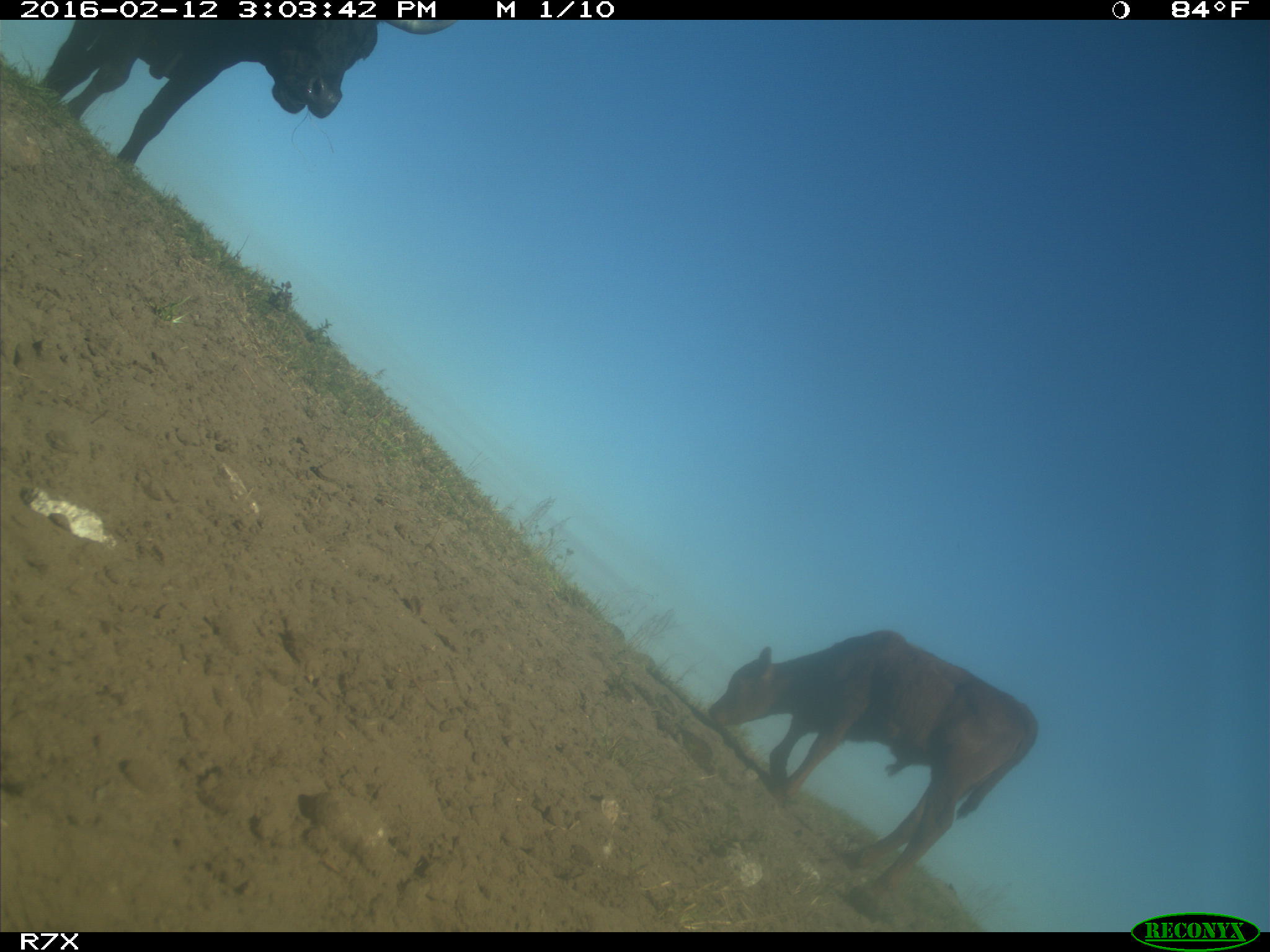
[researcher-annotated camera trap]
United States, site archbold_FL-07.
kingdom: Animalia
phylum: Chordata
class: Mammalia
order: Artiodactyla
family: Bovidae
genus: Bos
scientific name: Bos taurus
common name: domestic cow